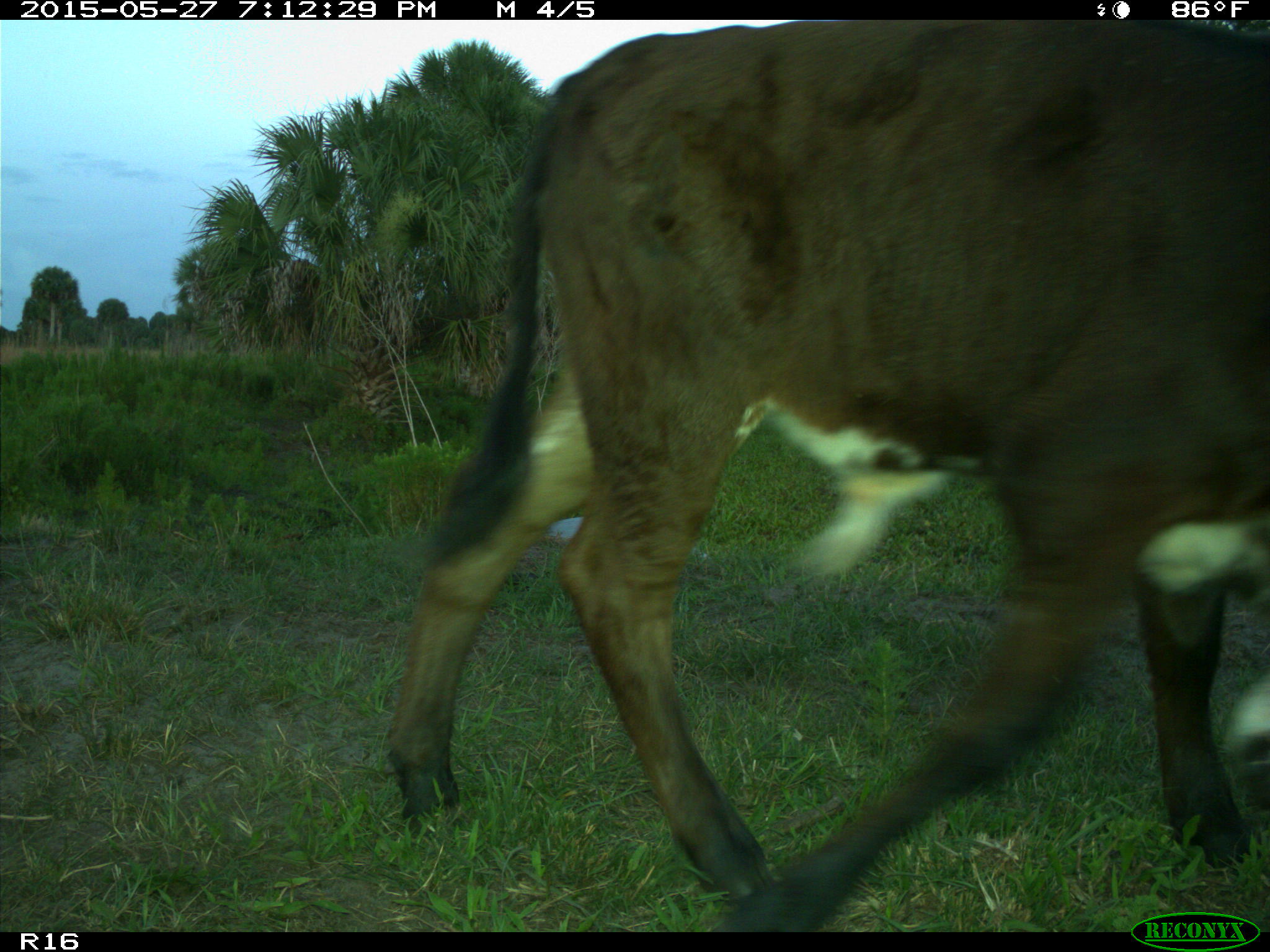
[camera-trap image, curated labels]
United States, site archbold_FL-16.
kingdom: Animalia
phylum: Chordata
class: Mammalia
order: Artiodactyla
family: Bovidae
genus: Bos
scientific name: Bos taurus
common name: domestic cow